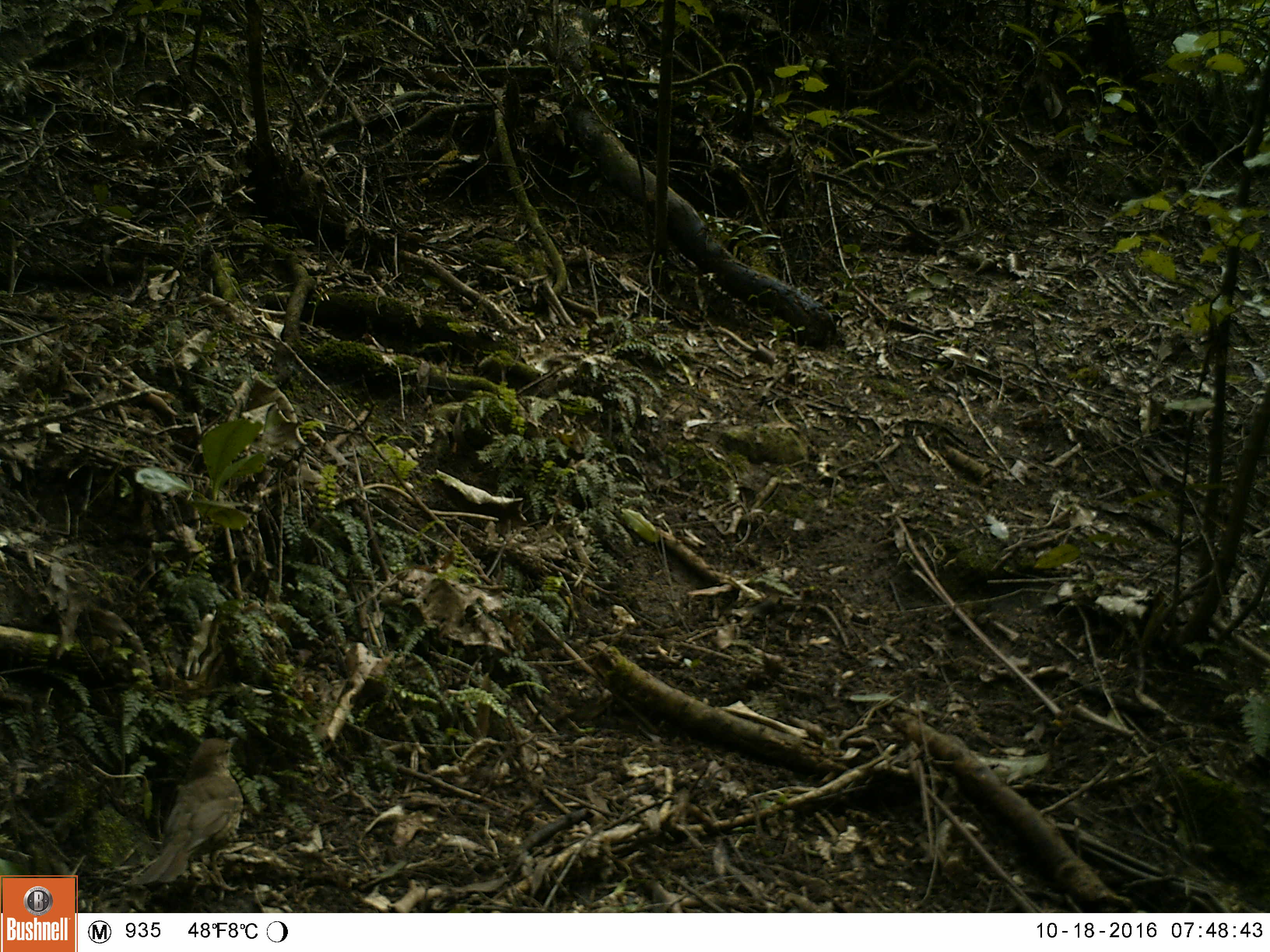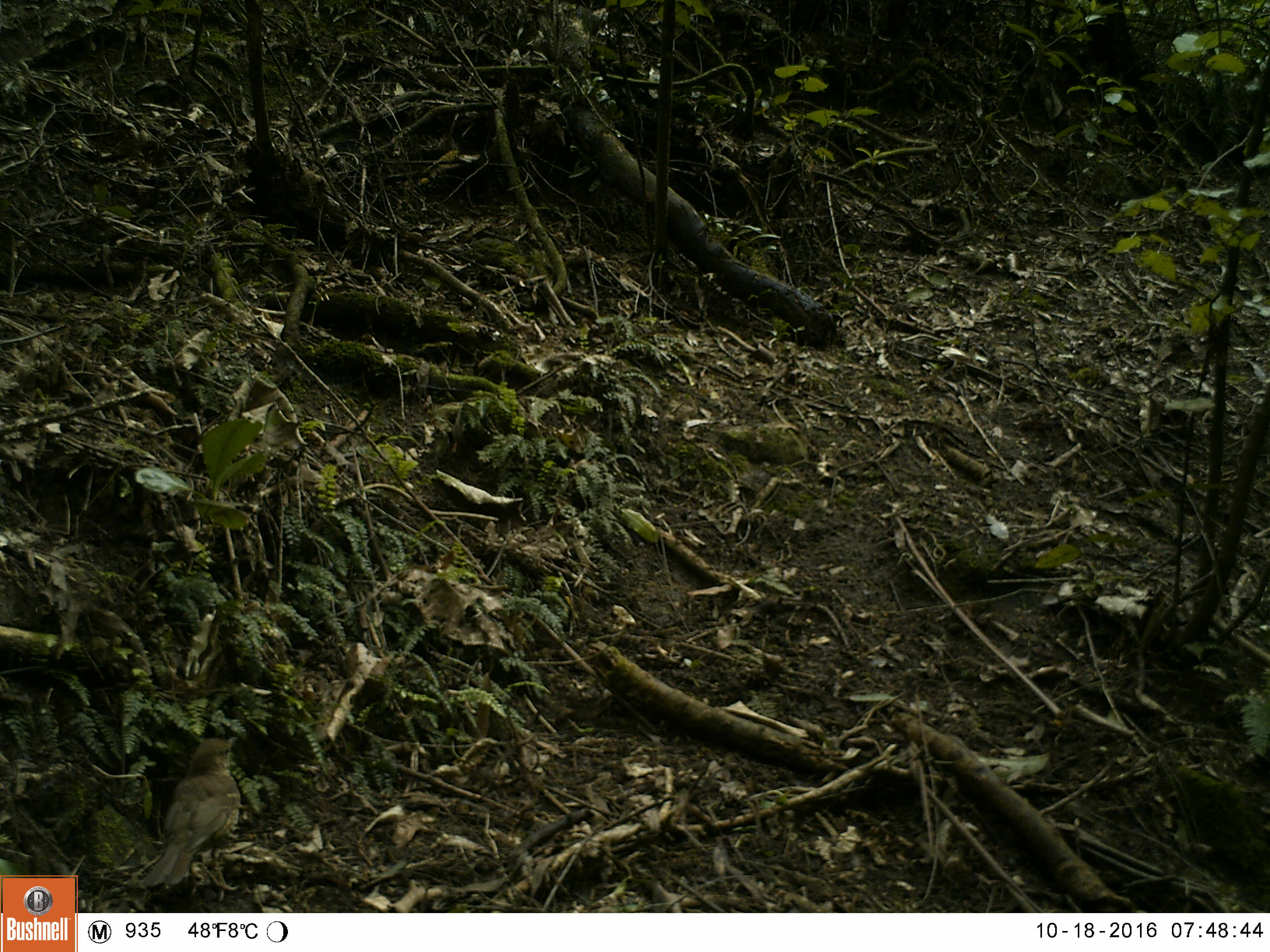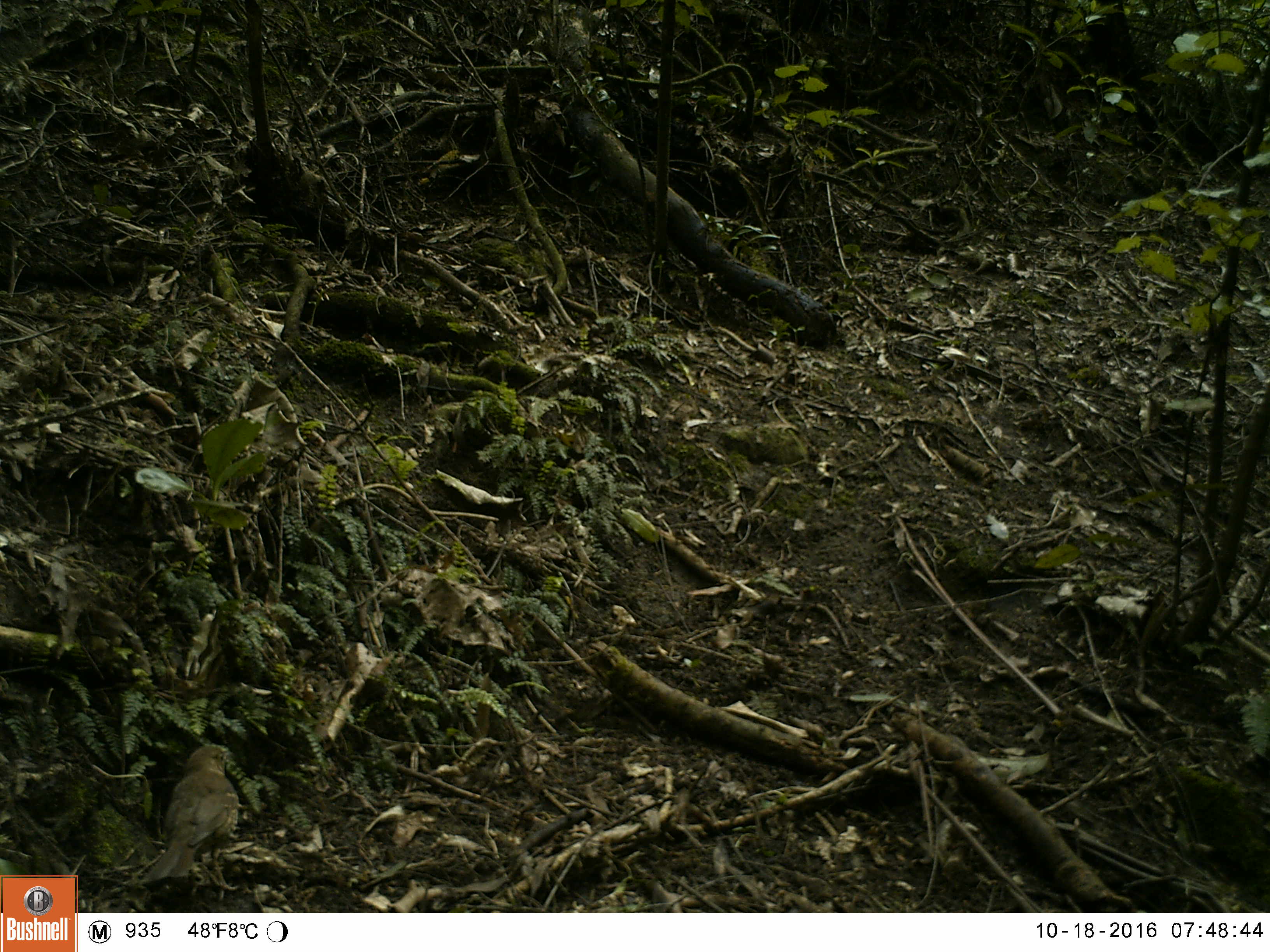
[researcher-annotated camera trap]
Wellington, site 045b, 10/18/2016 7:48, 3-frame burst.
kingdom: Animalia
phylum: Chordata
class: Aves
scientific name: Aves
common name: bird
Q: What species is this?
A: Bird (Aves).